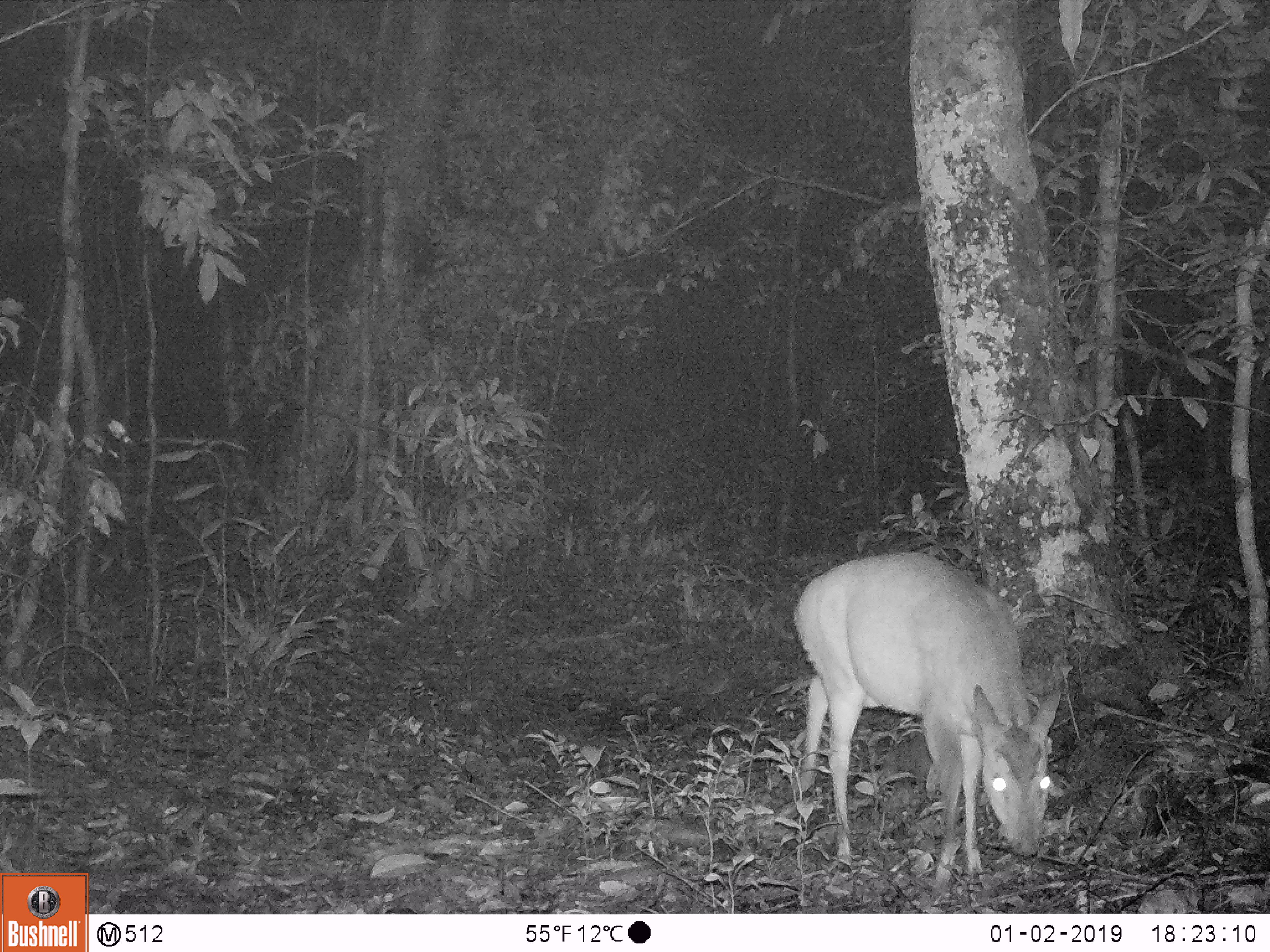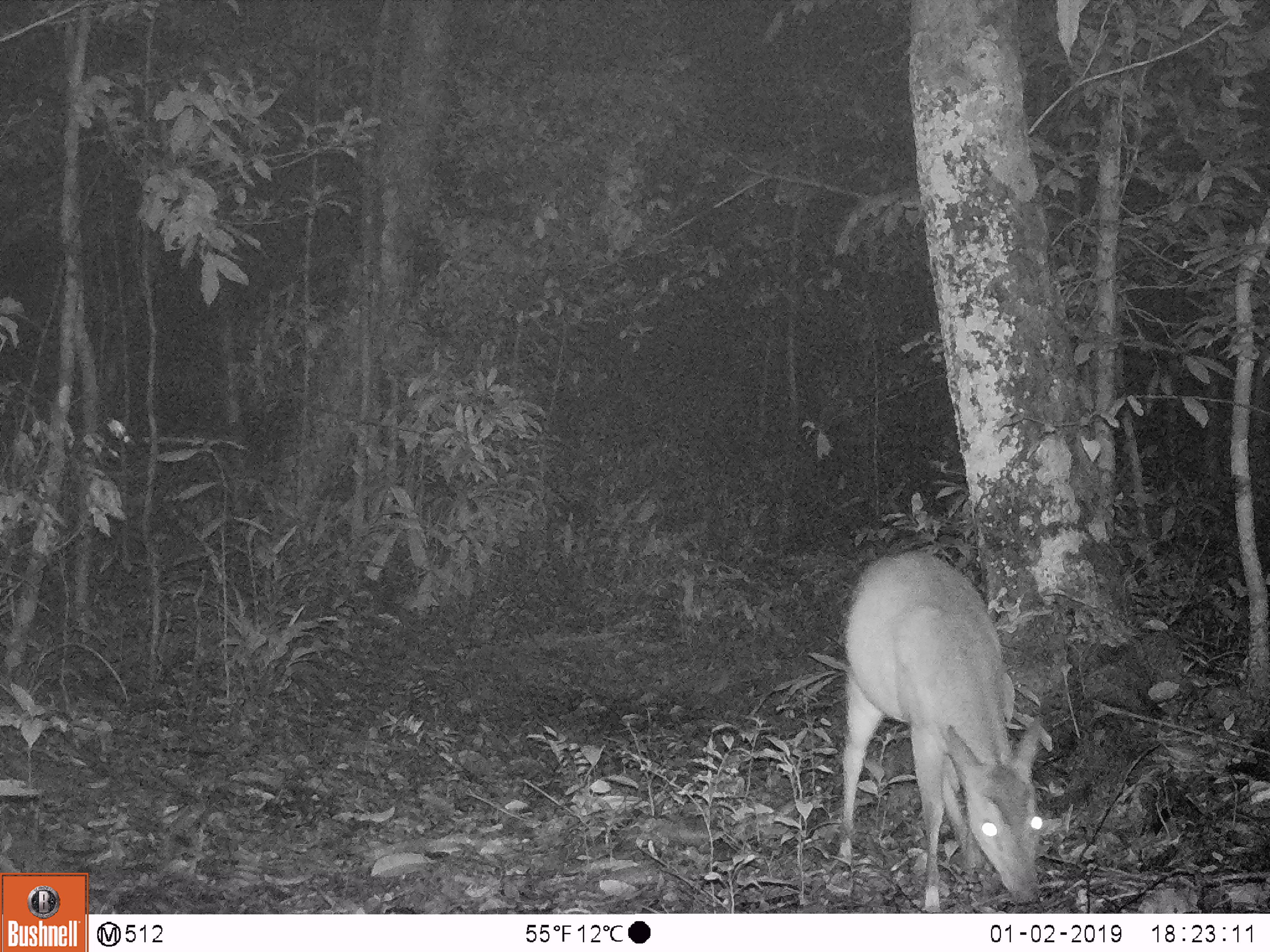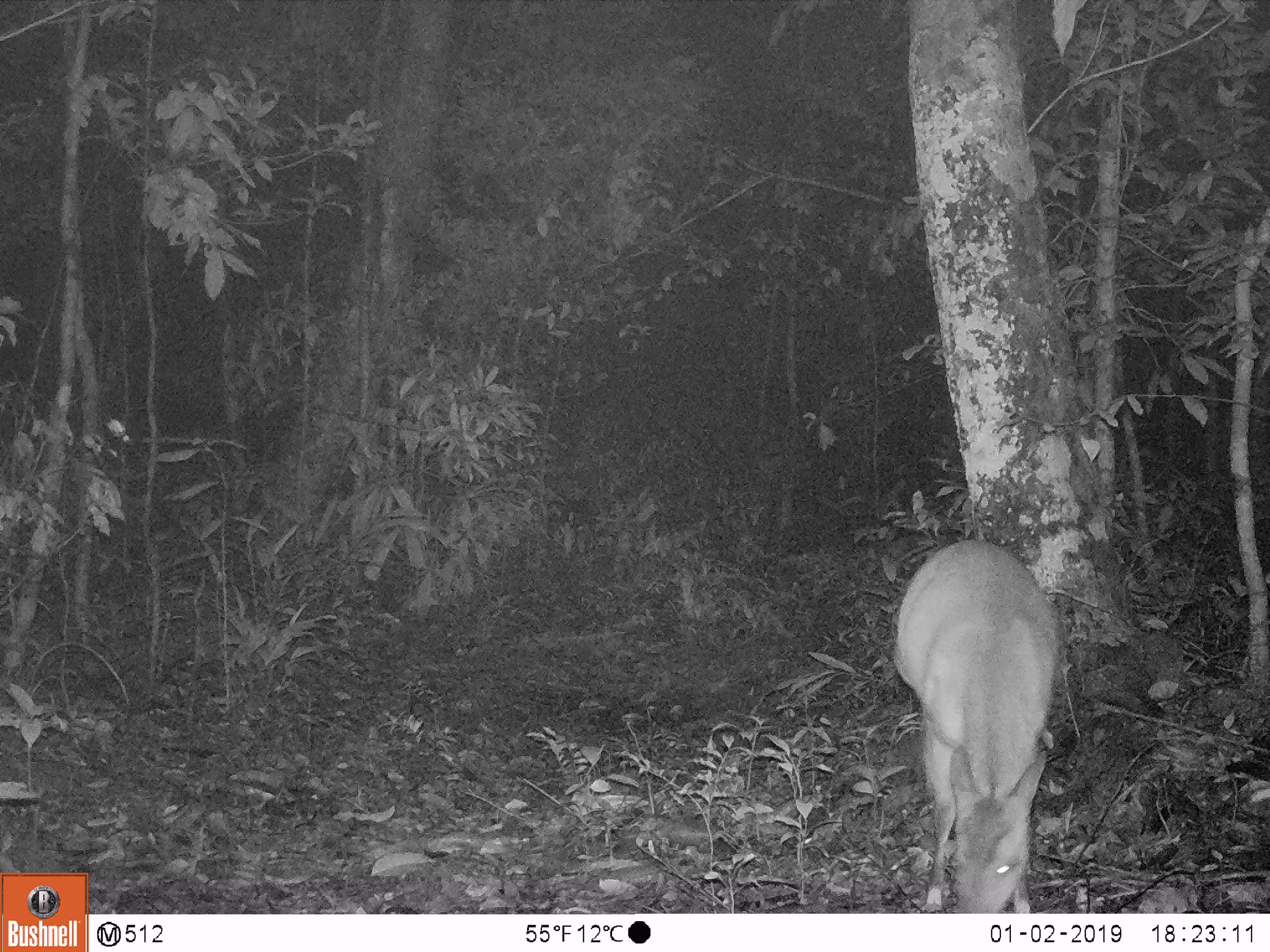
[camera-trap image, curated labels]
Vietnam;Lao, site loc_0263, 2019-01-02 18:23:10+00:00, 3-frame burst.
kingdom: Animalia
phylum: Chordata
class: Mammalia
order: Artiodactyla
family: Cervidae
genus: Muntiacus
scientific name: Muntiacus vuquangensis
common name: large-antlered muntjac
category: large antlered muntjac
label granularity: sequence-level